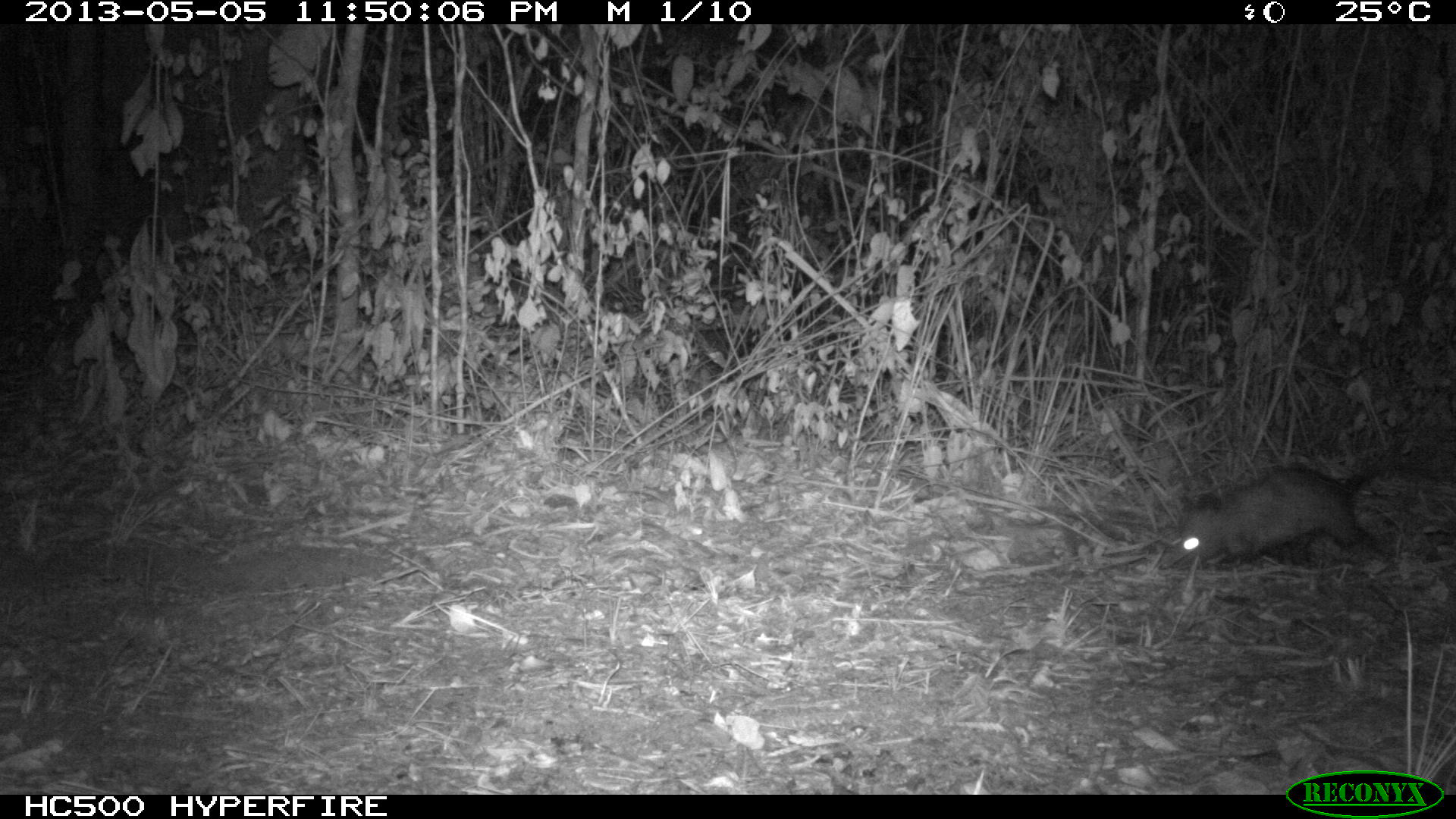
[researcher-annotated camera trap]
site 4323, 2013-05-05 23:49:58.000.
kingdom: Animalia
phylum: Chordata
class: Mammalia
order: Didelphimorphia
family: Didelphidae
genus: Didelphis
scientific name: Didelphis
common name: american opossums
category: didelphis sp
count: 1